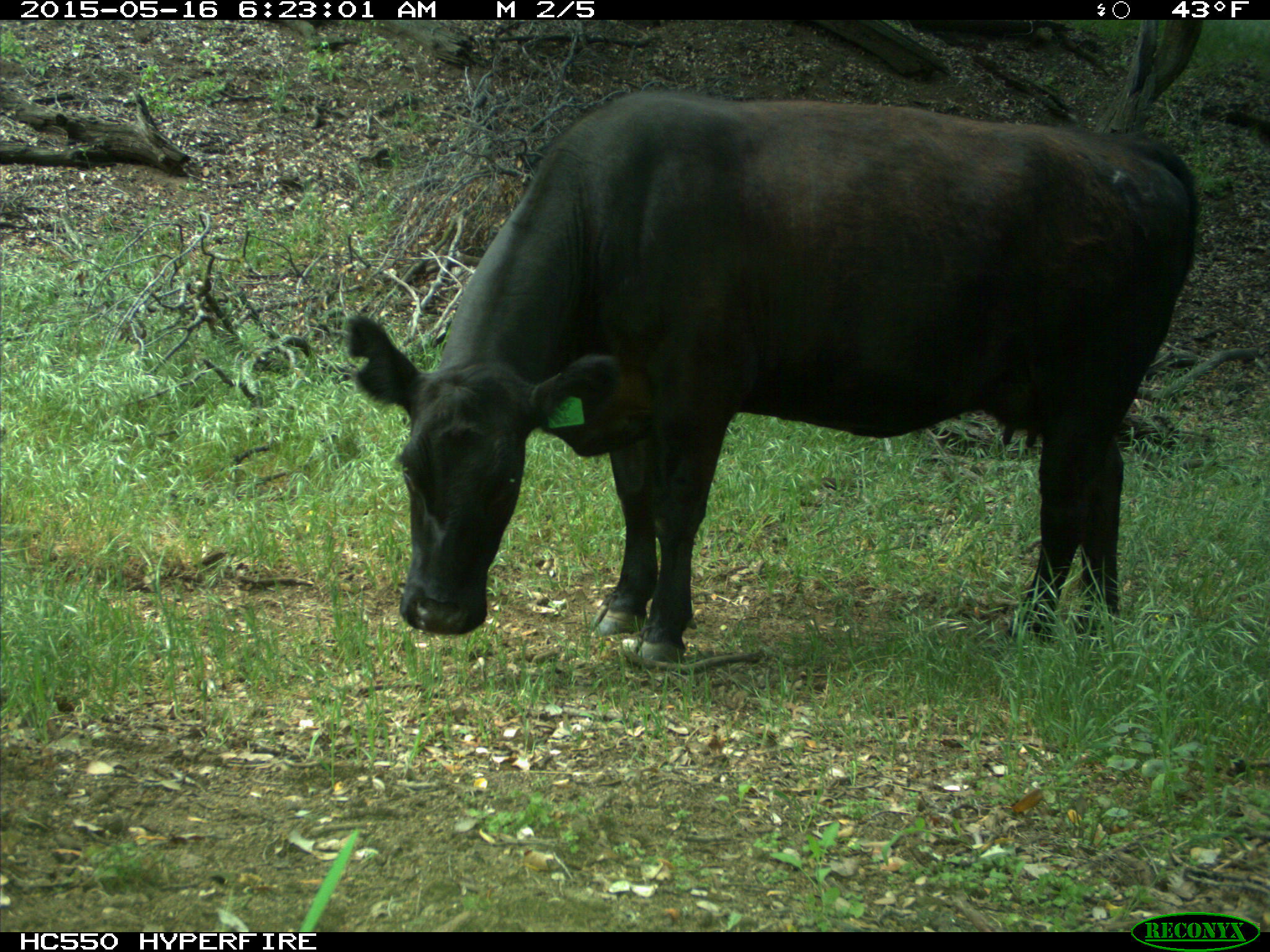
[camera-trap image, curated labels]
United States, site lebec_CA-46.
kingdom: Animalia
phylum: Chordata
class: Mammalia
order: Artiodactyla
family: Bovidae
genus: Bos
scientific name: Bos taurus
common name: domestic cow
Bos taurus (domestic cow).